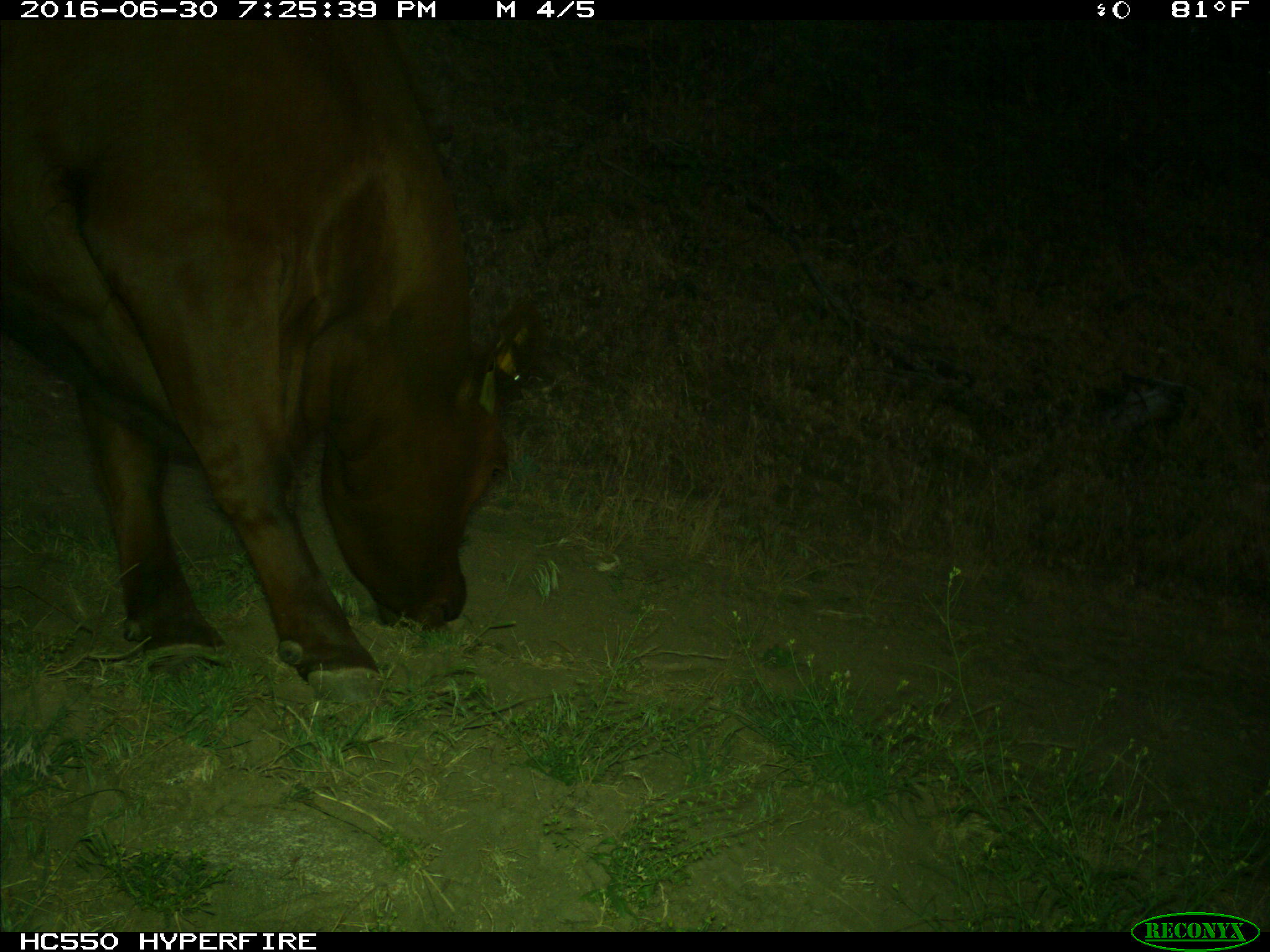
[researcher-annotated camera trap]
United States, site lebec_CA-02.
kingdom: Animalia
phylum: Chordata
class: Mammalia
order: Artiodactyla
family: Bovidae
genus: Bos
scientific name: Bos taurus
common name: domestic cow